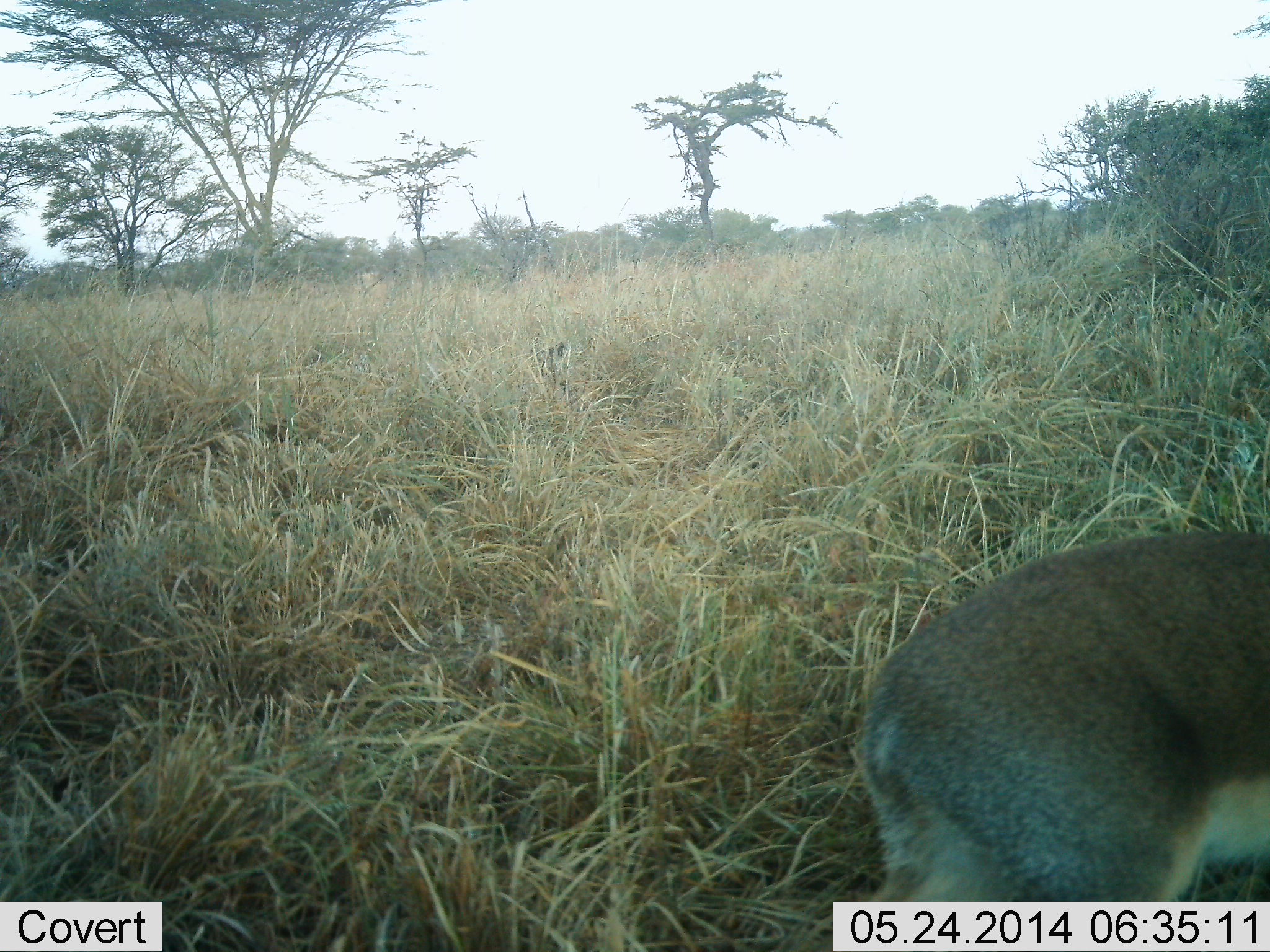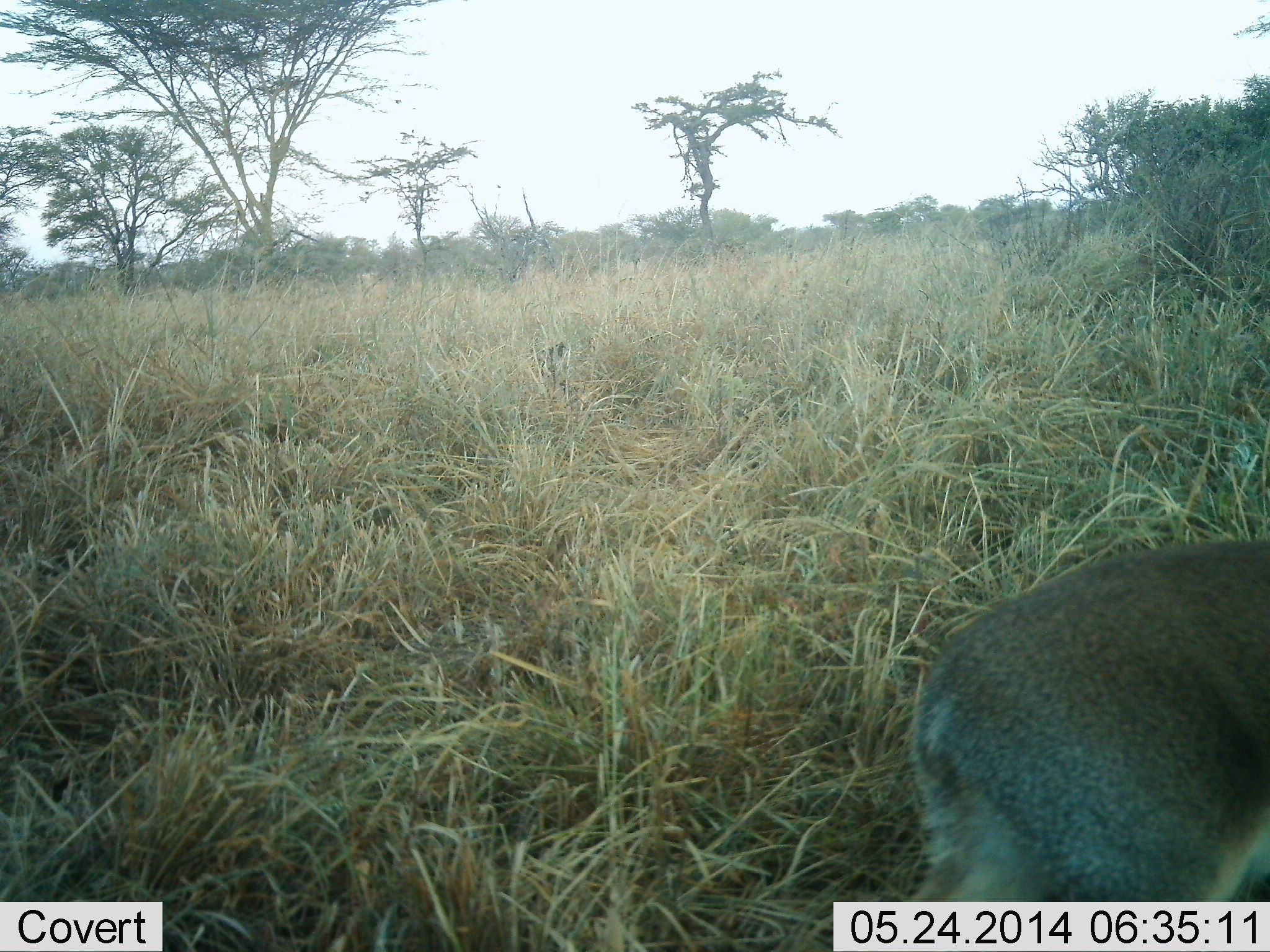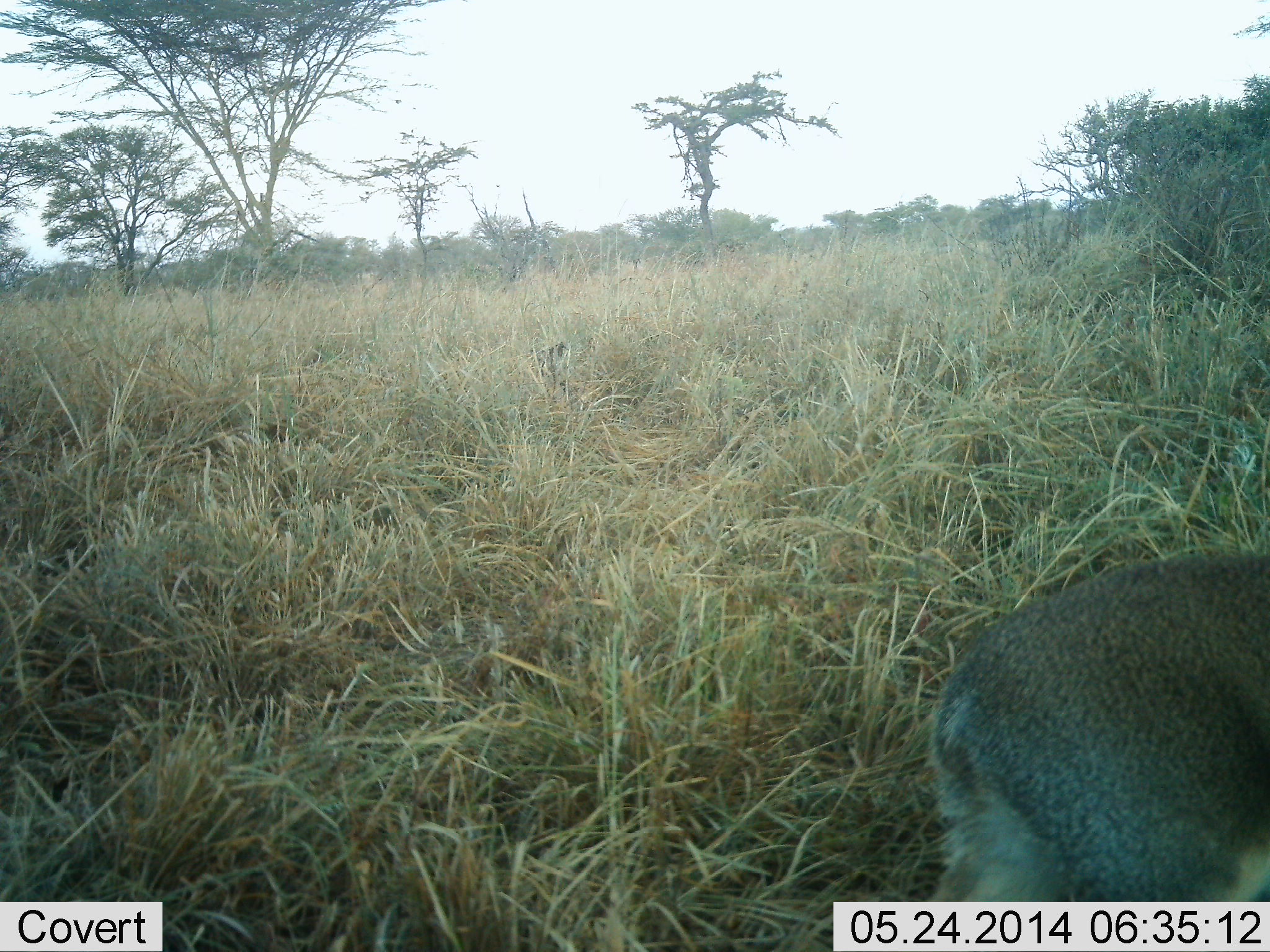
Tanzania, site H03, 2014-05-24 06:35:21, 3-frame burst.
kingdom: Animalia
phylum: Chordata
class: Mammalia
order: Artiodactyla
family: Bovidae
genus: Madoqua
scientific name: Madoqua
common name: dikdik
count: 1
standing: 78%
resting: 0%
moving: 22%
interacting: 0%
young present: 0%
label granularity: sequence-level